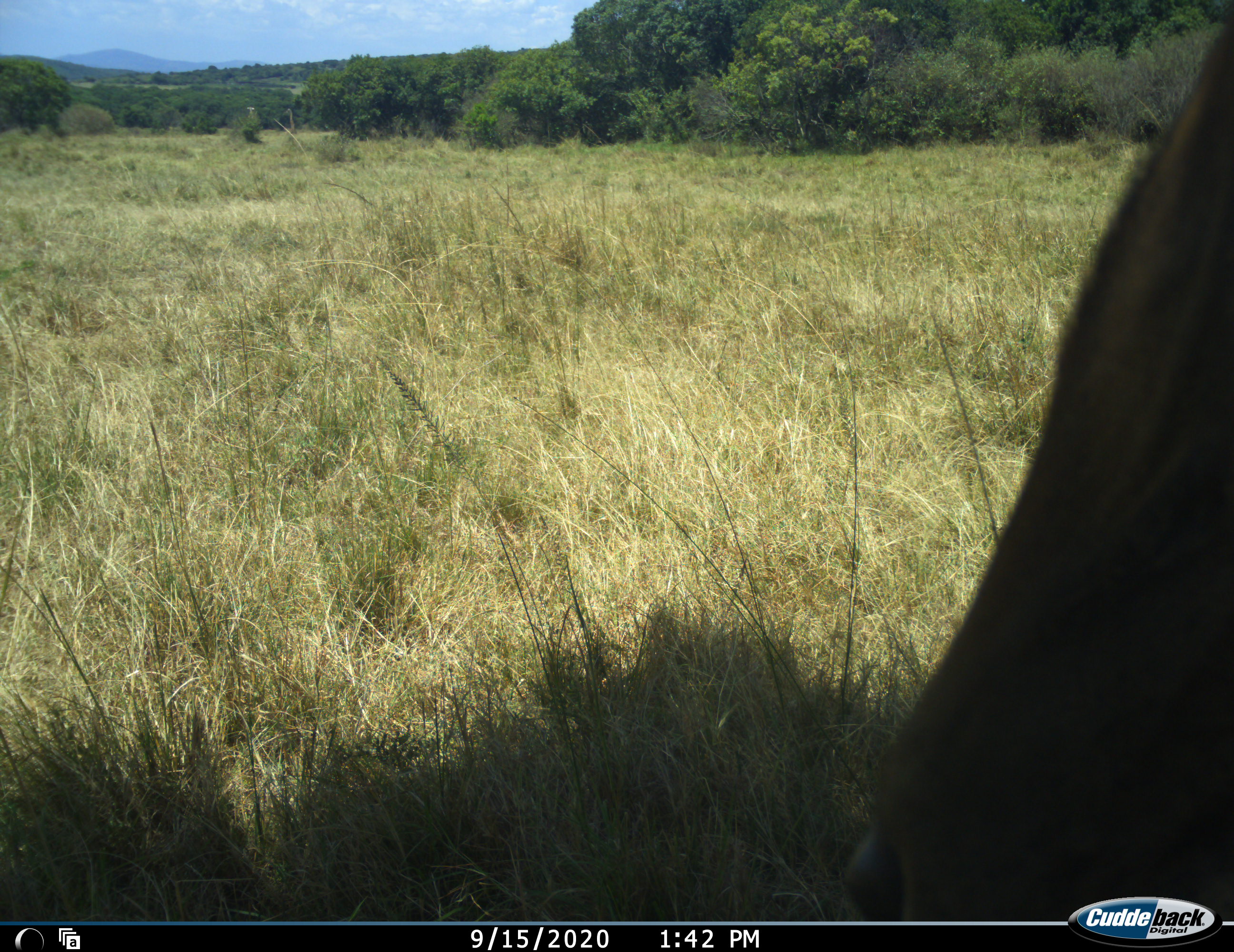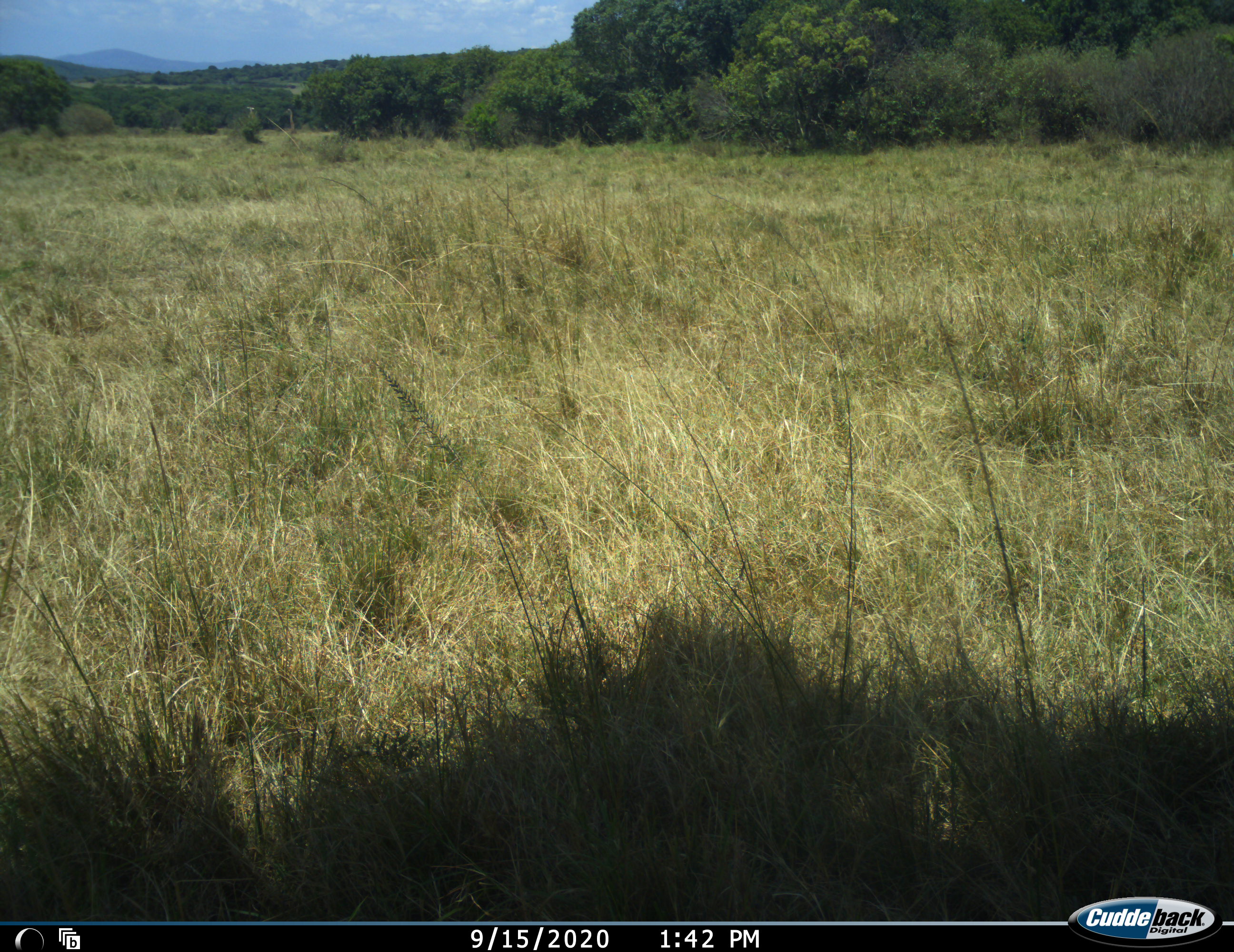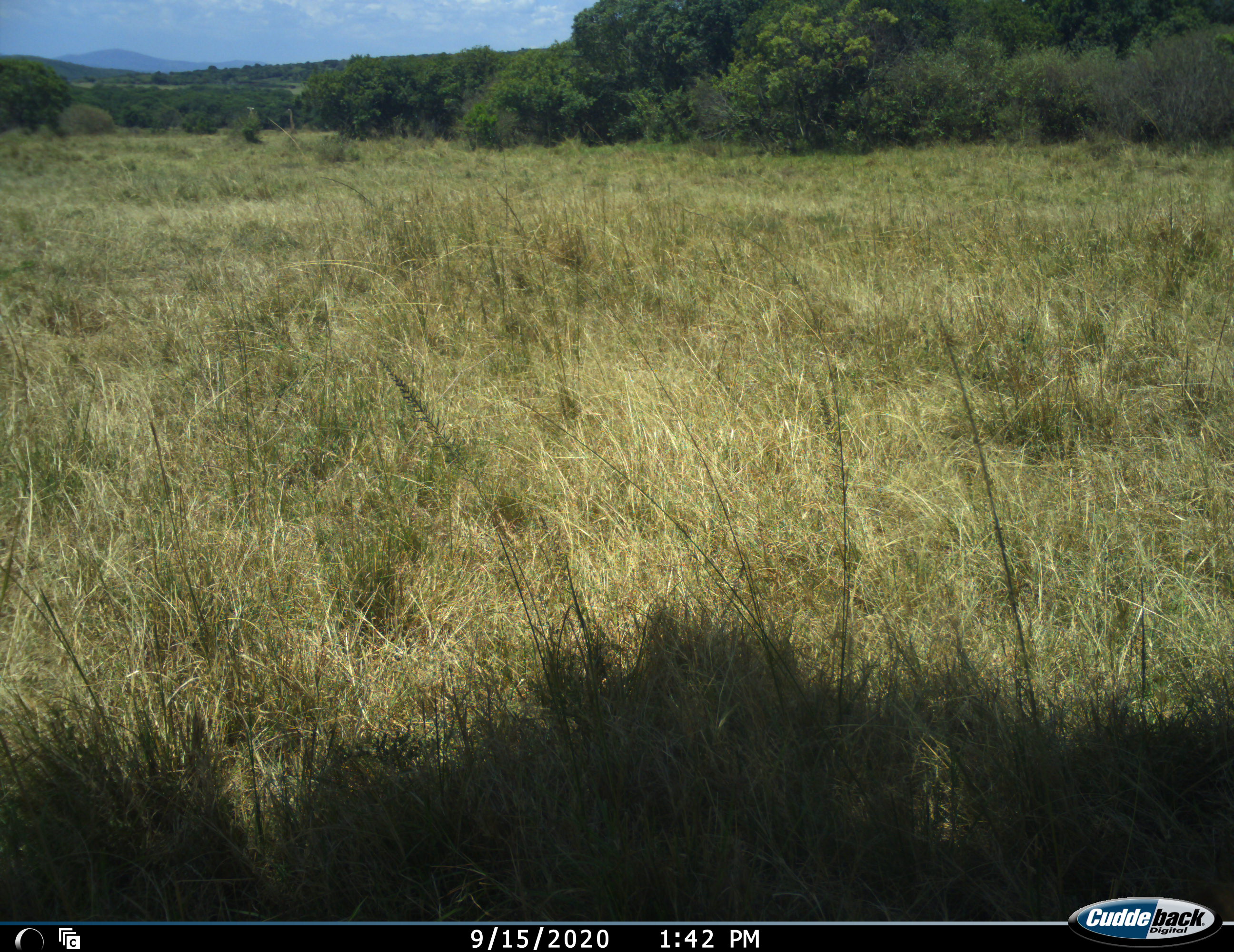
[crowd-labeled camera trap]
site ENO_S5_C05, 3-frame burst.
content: unidentified animal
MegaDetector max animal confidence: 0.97